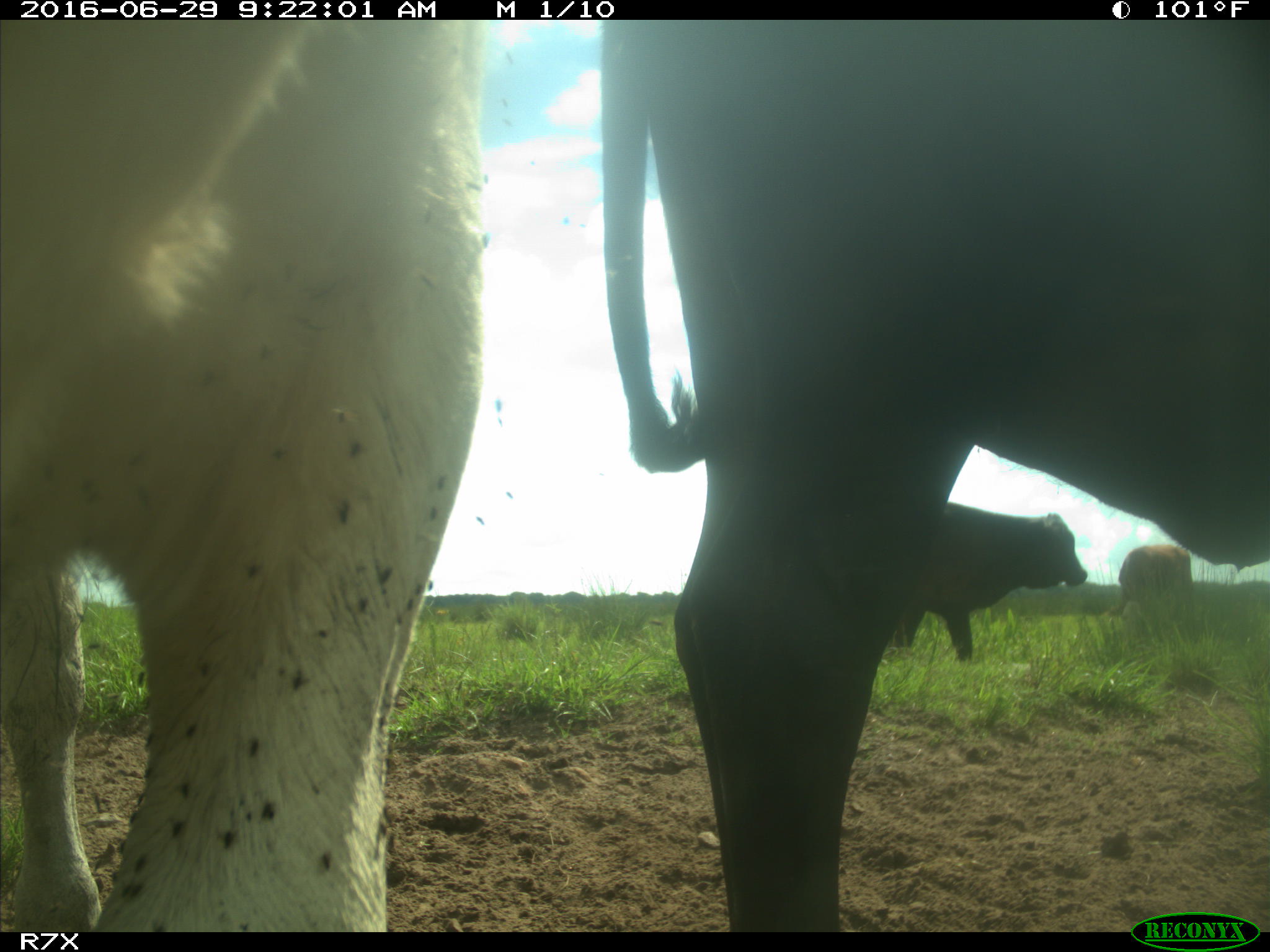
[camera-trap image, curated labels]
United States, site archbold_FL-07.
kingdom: Animalia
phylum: Chordata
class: Mammalia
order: Artiodactyla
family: Bovidae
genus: Bos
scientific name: Bos taurus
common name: domestic cow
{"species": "Bos taurus (domestic cow)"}